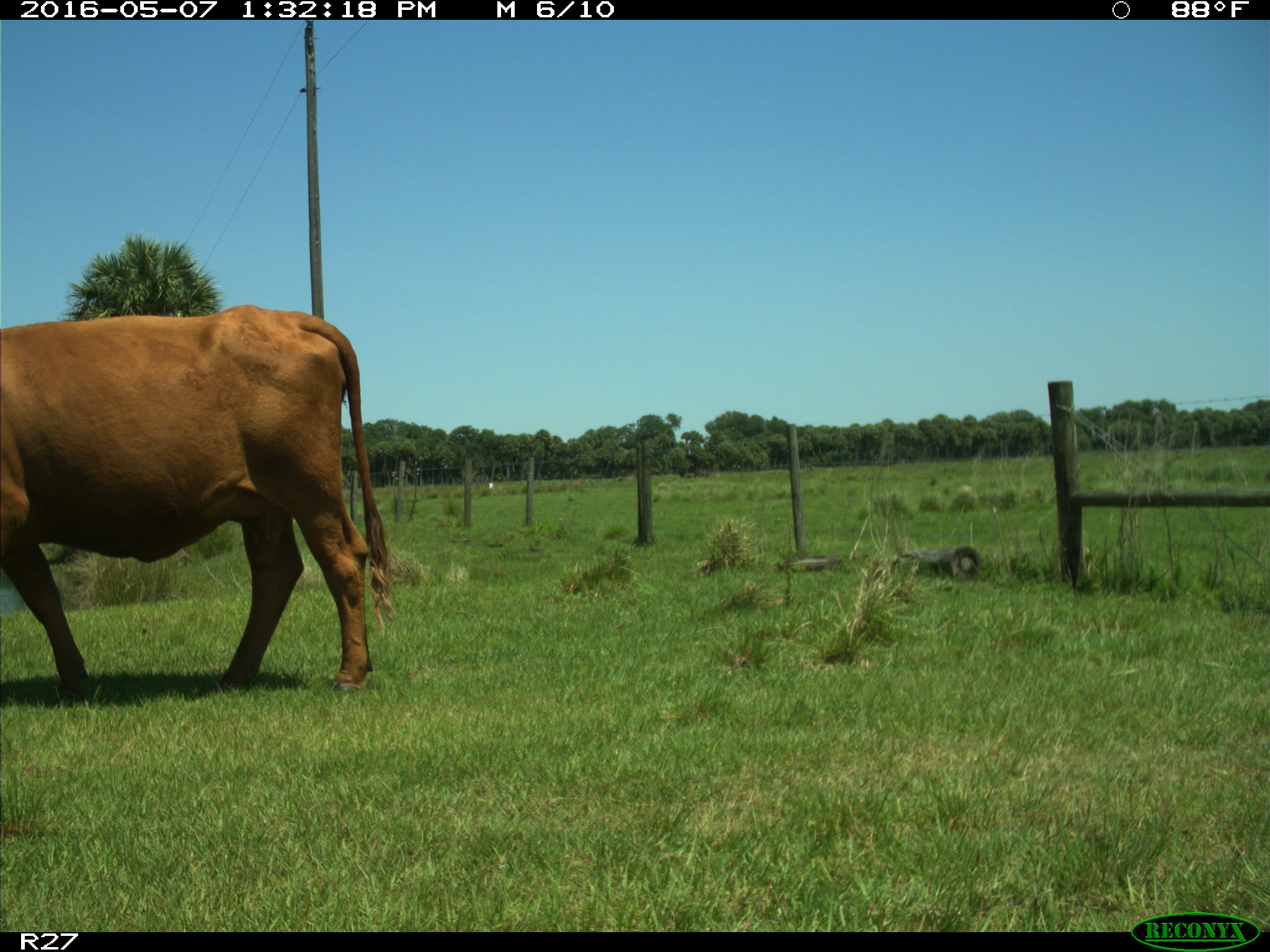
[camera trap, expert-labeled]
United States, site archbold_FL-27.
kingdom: Animalia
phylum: Chordata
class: Mammalia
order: Artiodactyla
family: Bovidae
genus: Bos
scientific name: Bos taurus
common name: domestic cow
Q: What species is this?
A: Bos taurus (domestic cow).